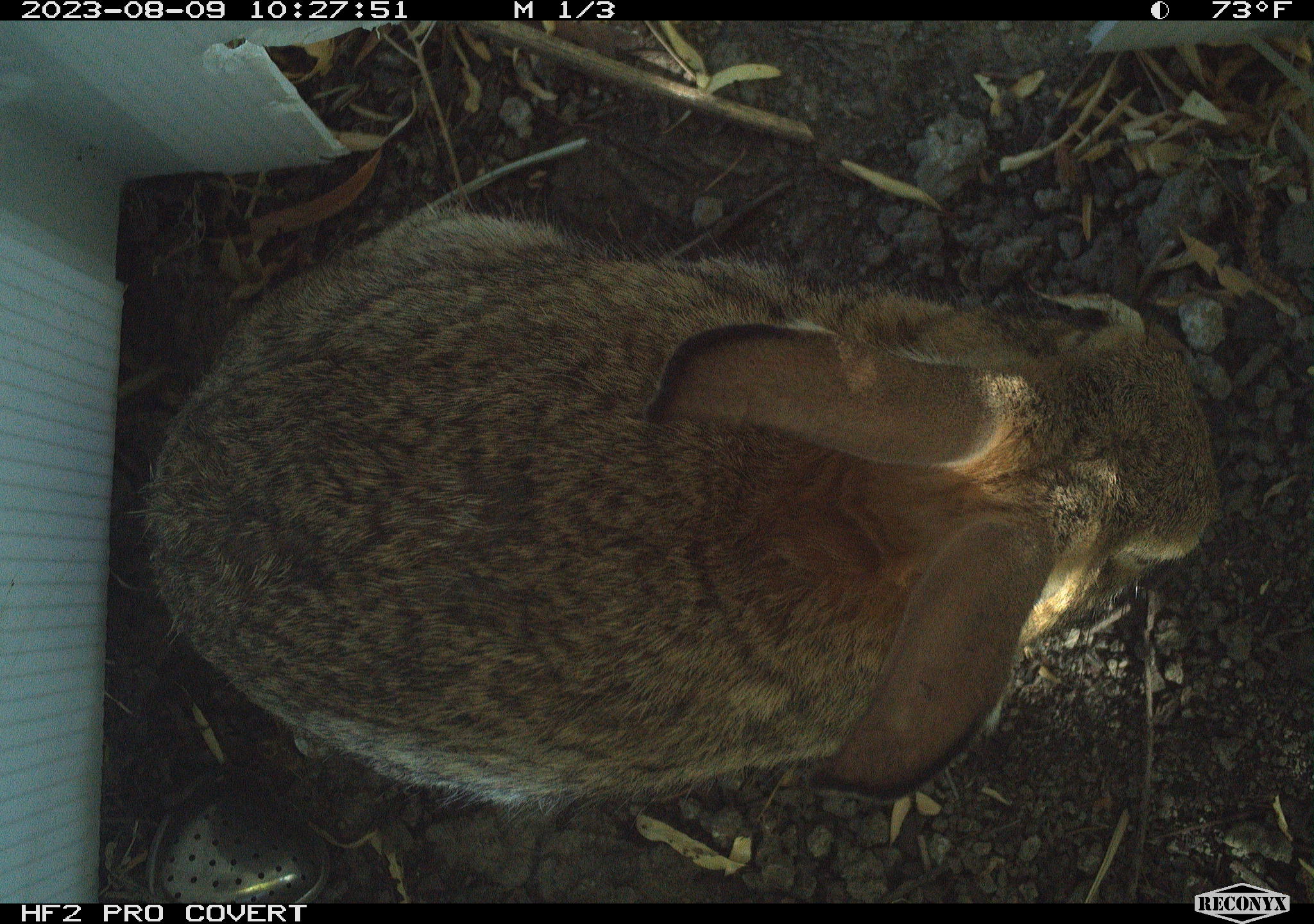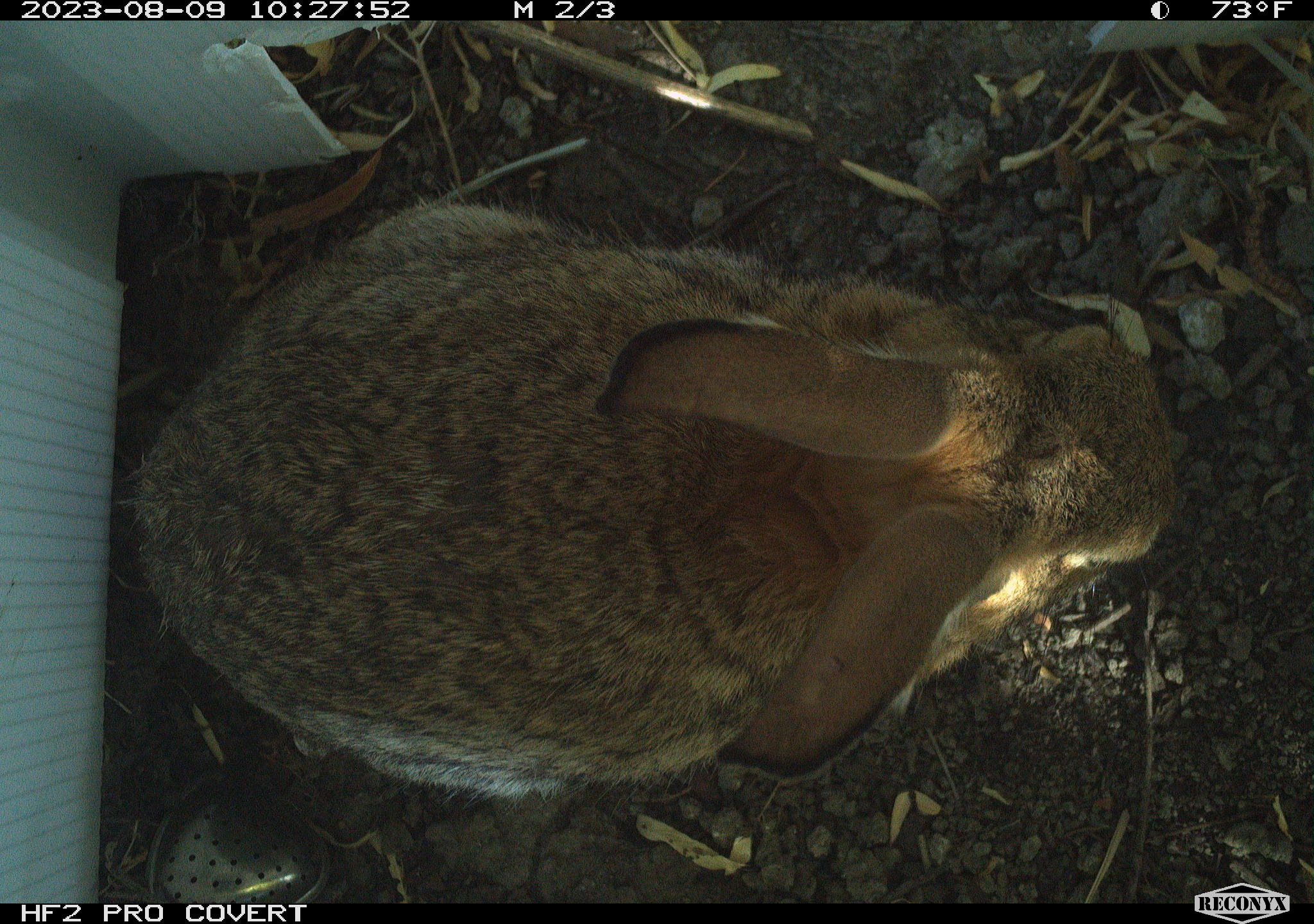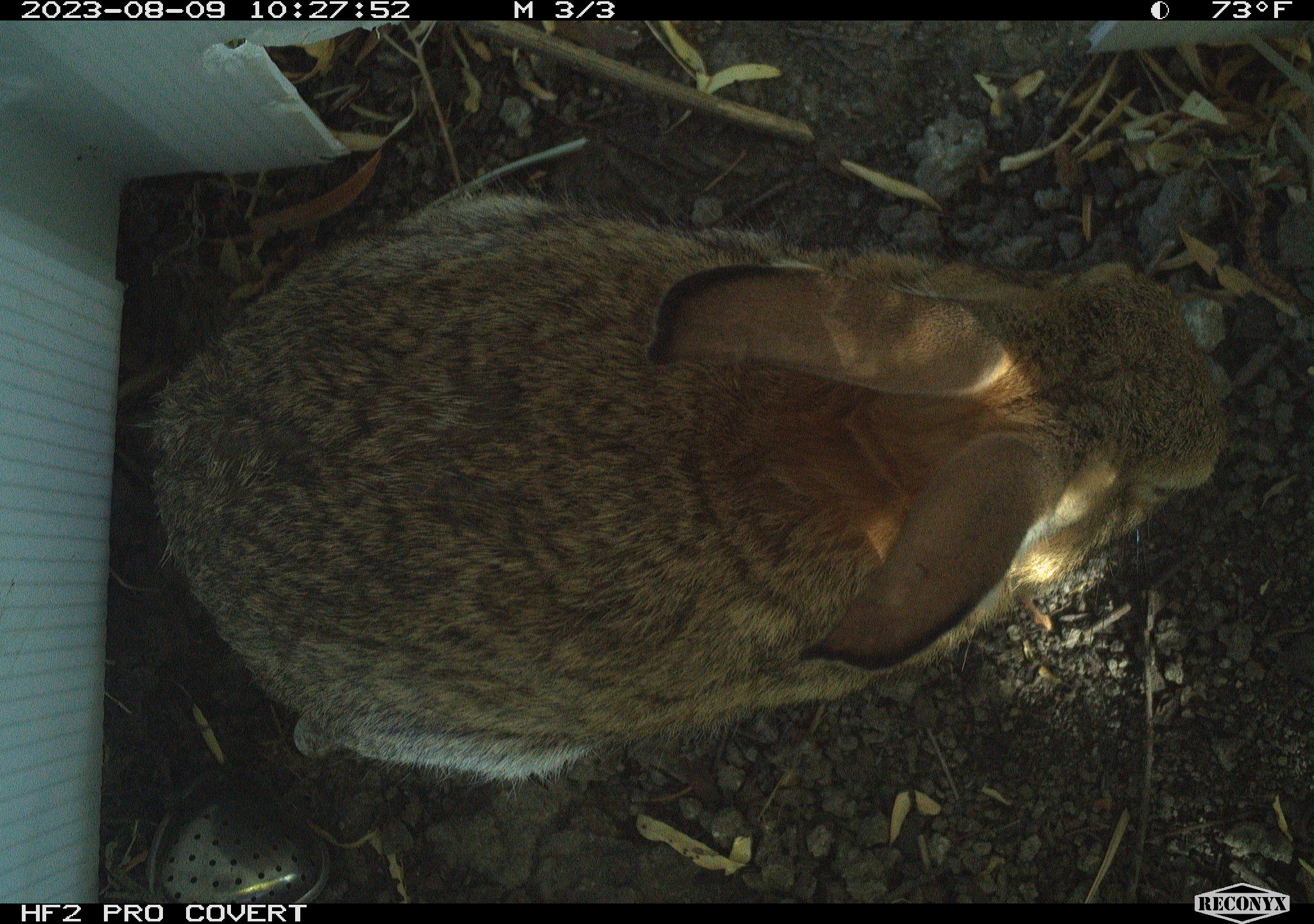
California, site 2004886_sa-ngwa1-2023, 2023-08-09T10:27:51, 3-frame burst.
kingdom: Animalia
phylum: Chordata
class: Mammalia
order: Lagomorpha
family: Leporidae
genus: Sylvilagus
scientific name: Sylvilagus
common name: cottontail rabbits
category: sylvilagus species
Sylvilagus species (cottontail rabbits) (Sylvilagus).